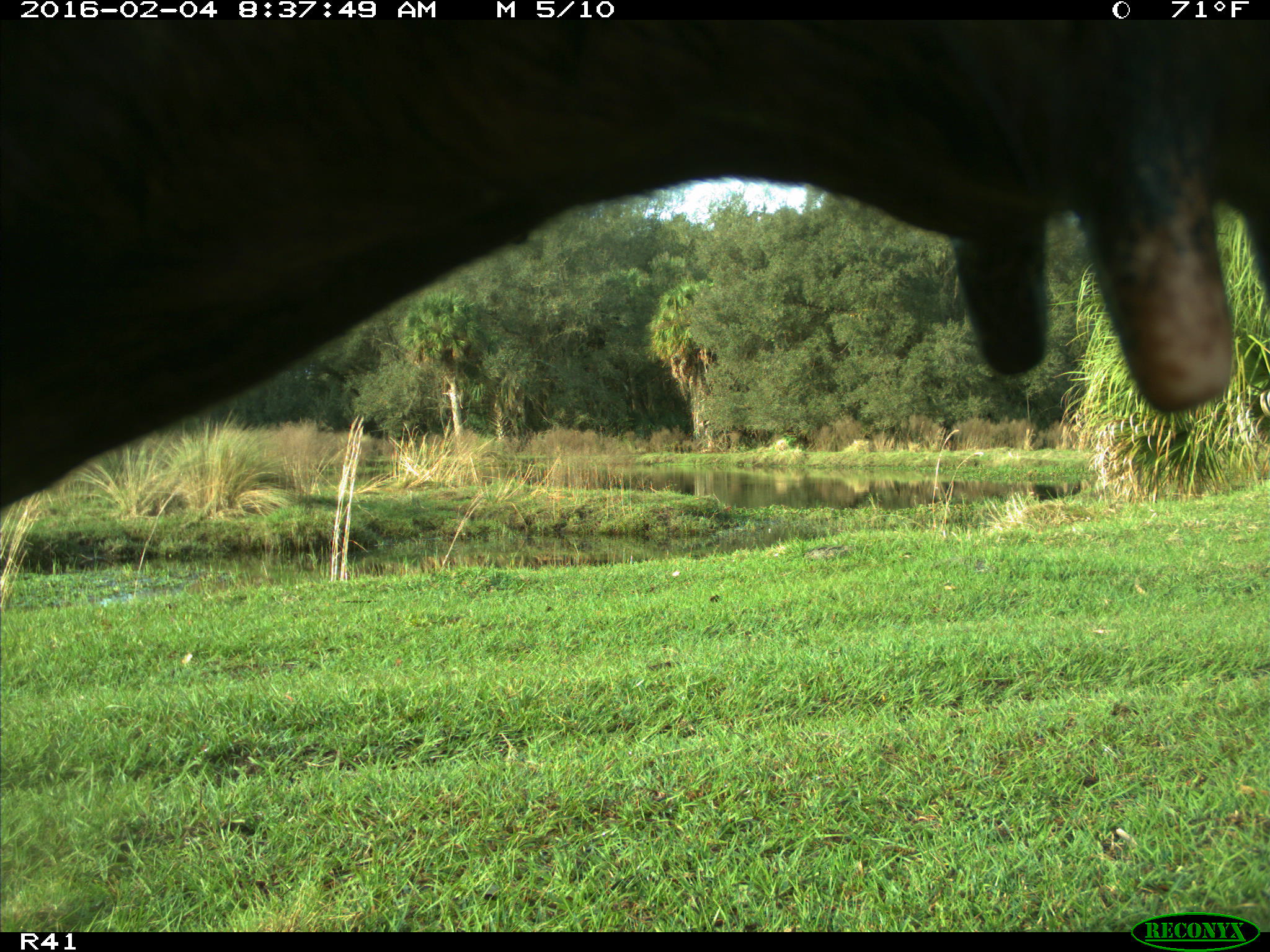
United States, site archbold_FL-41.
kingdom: Animalia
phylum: Chordata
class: Mammalia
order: Artiodactyla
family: Bovidae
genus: Bos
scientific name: Bos taurus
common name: domestic cow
Bos taurus (domestic cow).